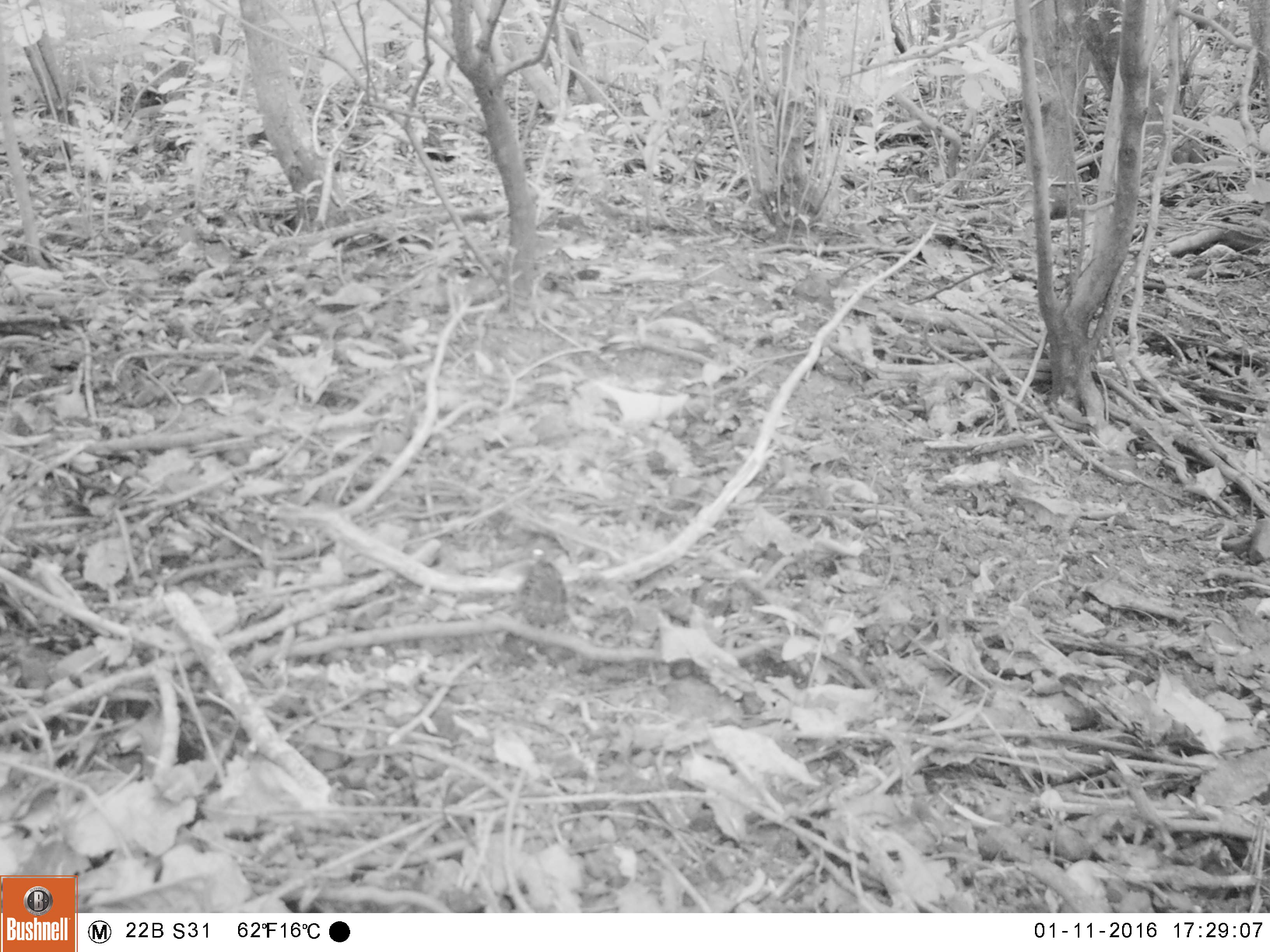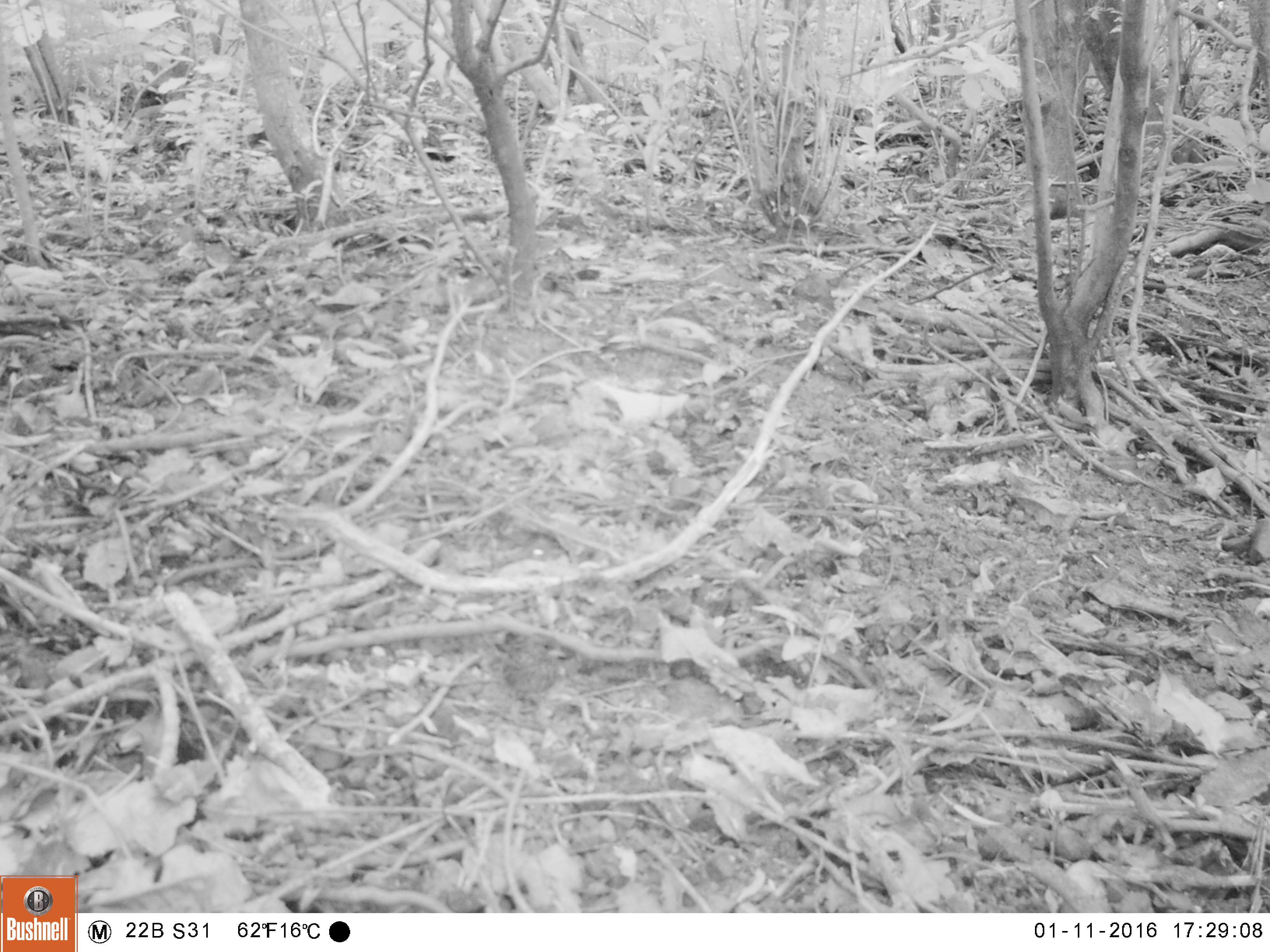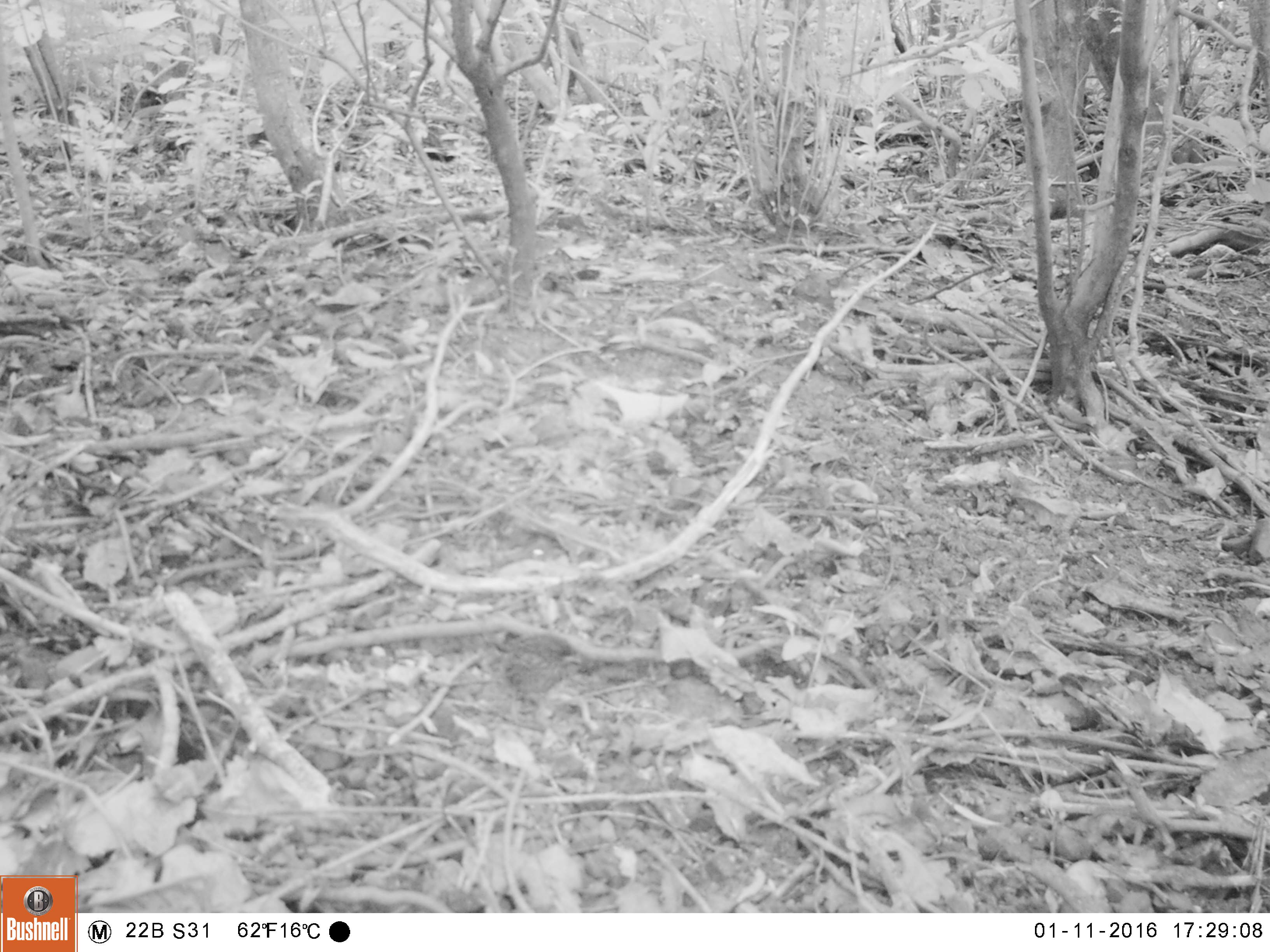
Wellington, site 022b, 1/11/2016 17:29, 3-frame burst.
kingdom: Animalia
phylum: Chordata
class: Aves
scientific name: Aves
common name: bird